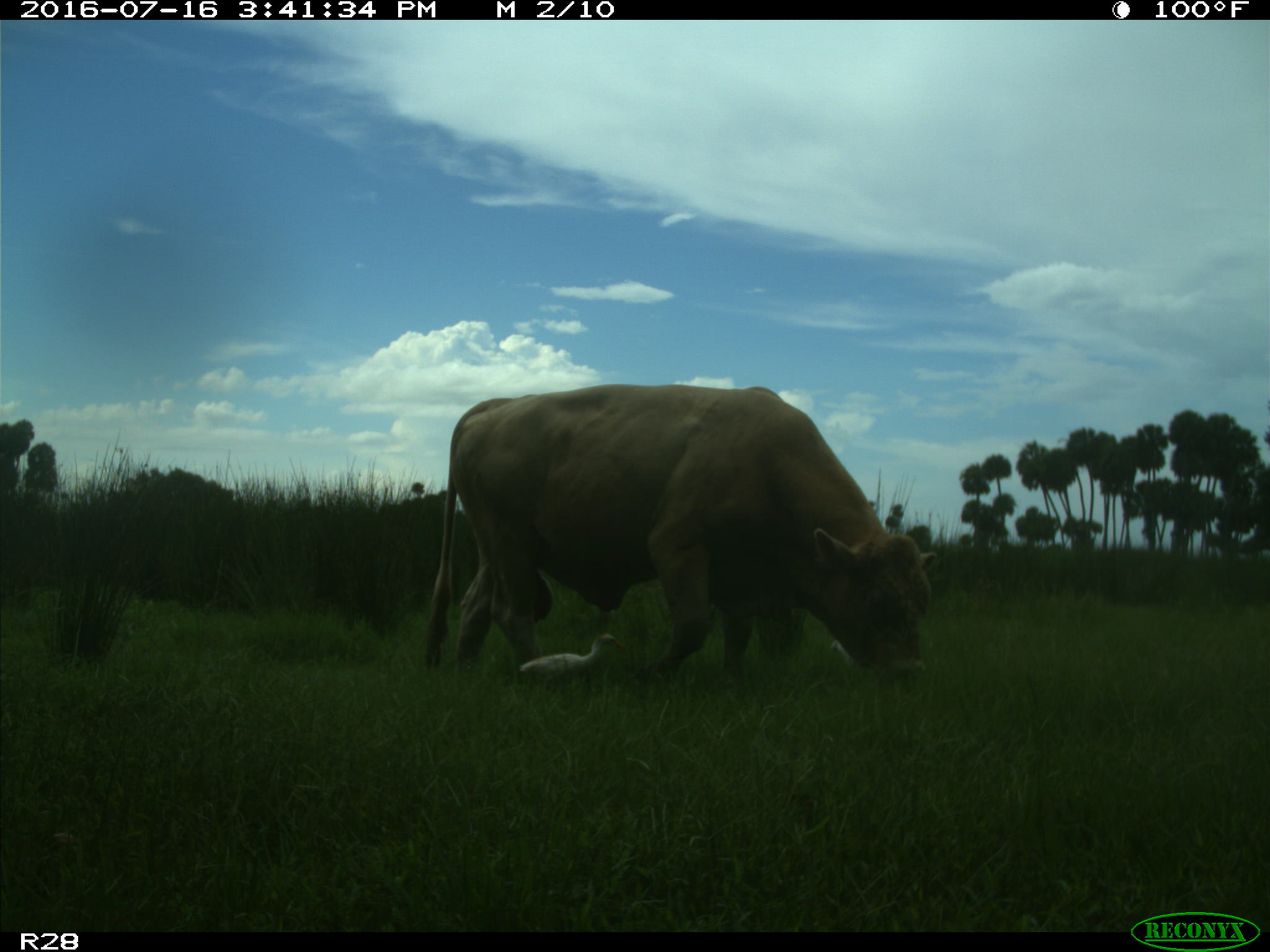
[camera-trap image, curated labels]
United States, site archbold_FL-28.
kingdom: Animalia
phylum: Chordata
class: Mammalia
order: Artiodactyla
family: Bovidae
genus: Bos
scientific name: Bos taurus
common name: domestic cow